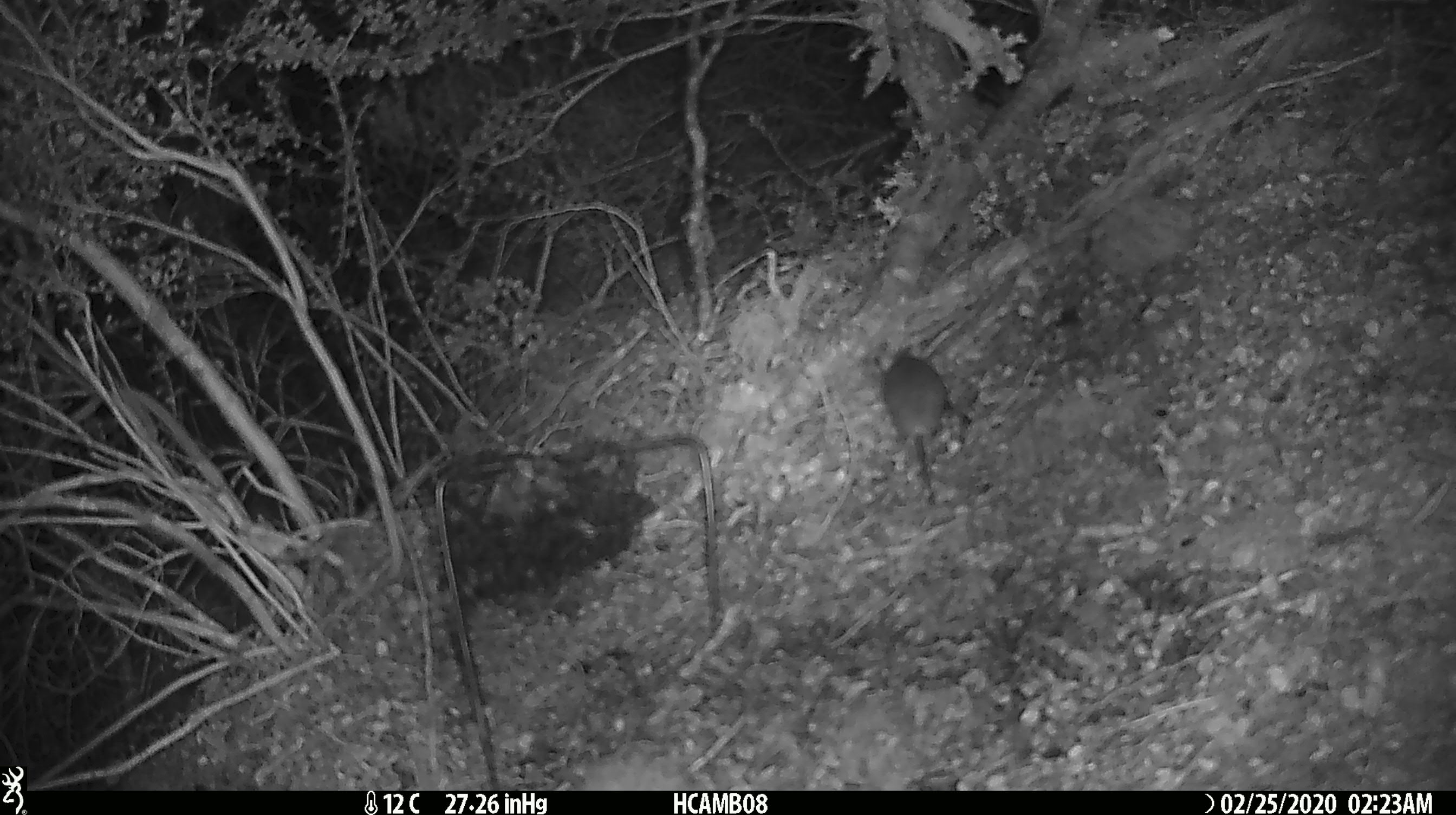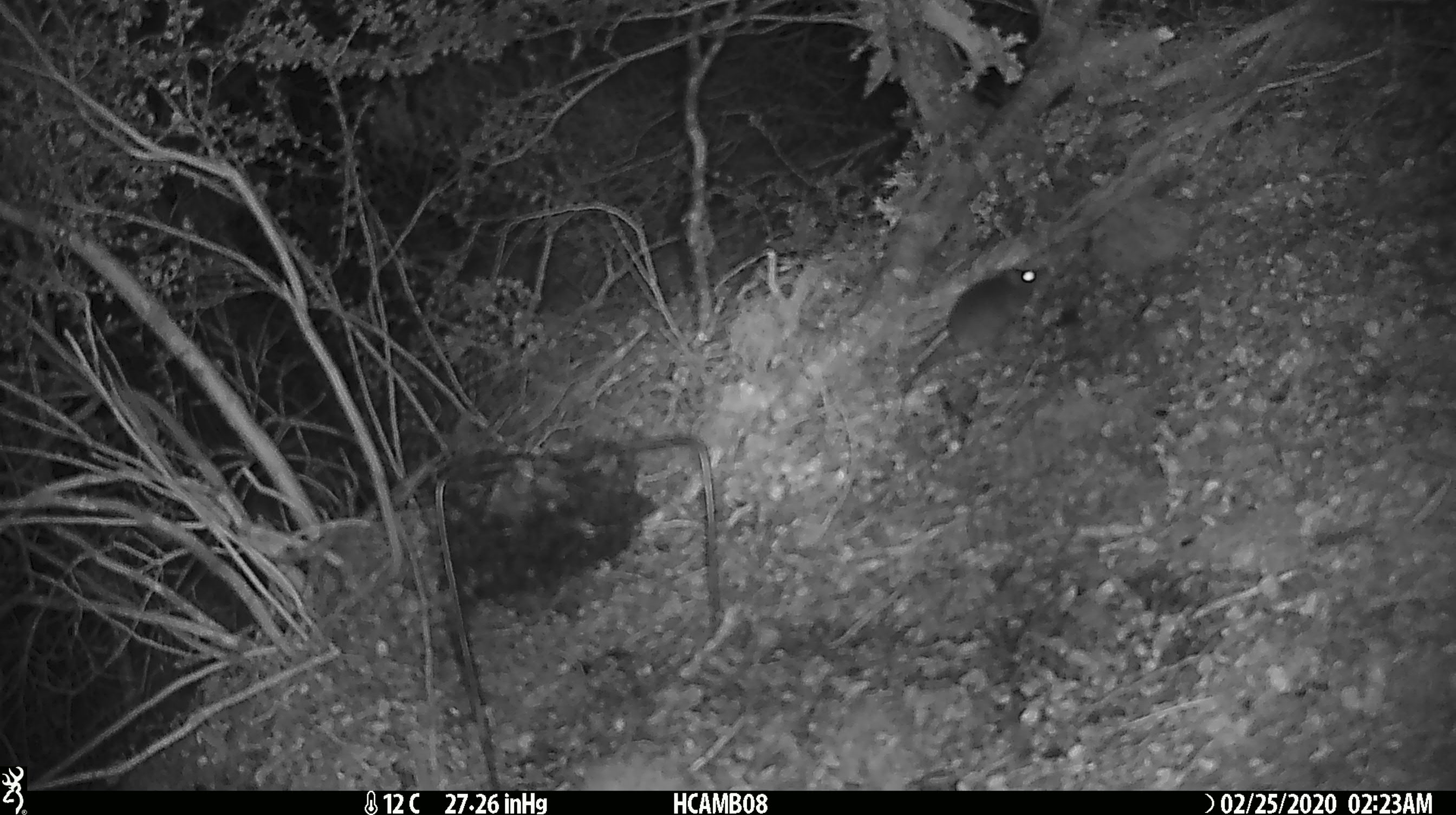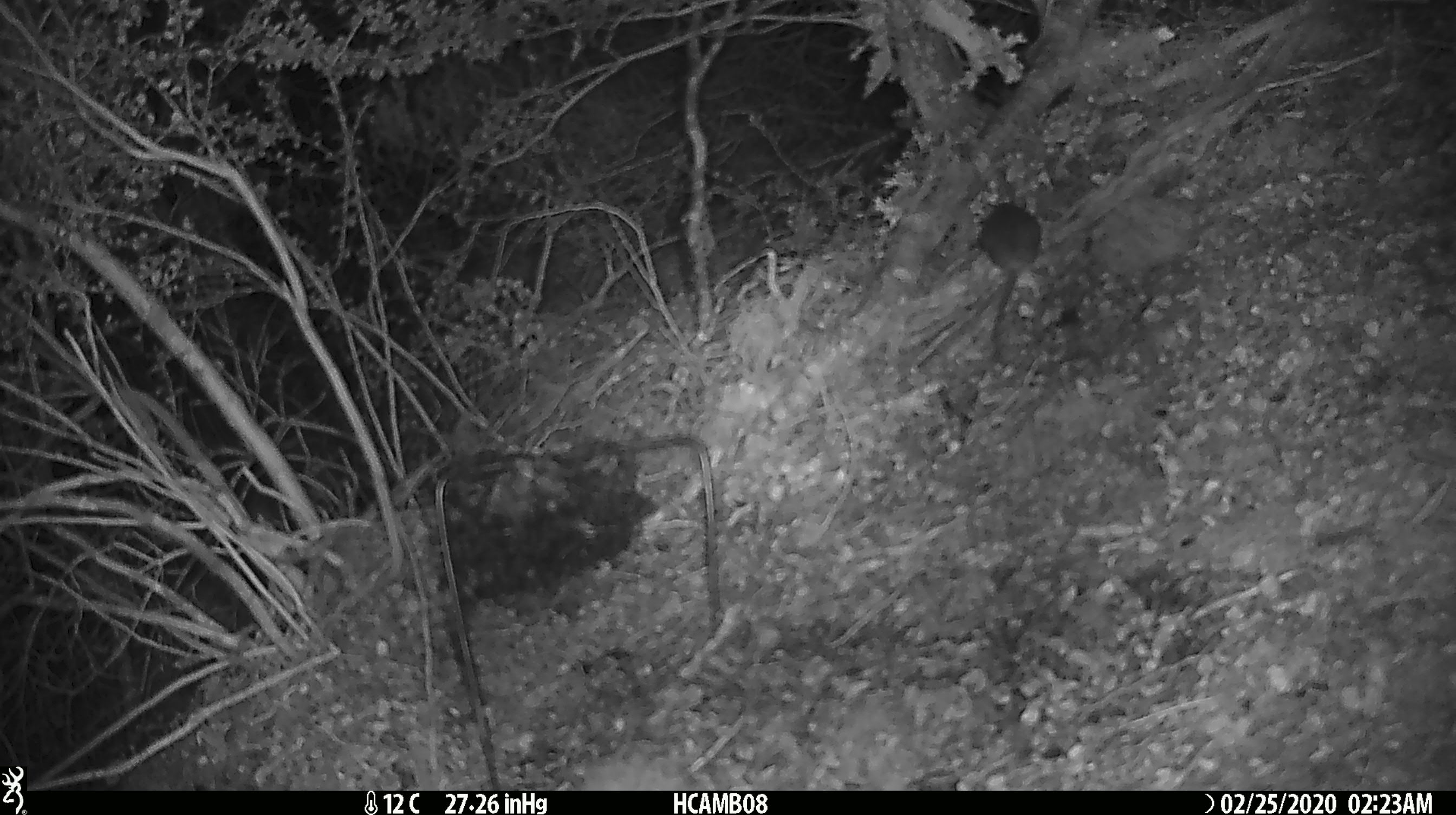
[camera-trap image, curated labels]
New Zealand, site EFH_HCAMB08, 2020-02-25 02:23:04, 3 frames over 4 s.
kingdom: Animalia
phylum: Chordata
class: Mammalia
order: Rodentia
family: Muridae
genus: Mus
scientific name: Mus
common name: mouse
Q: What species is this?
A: Mouse (Mus).